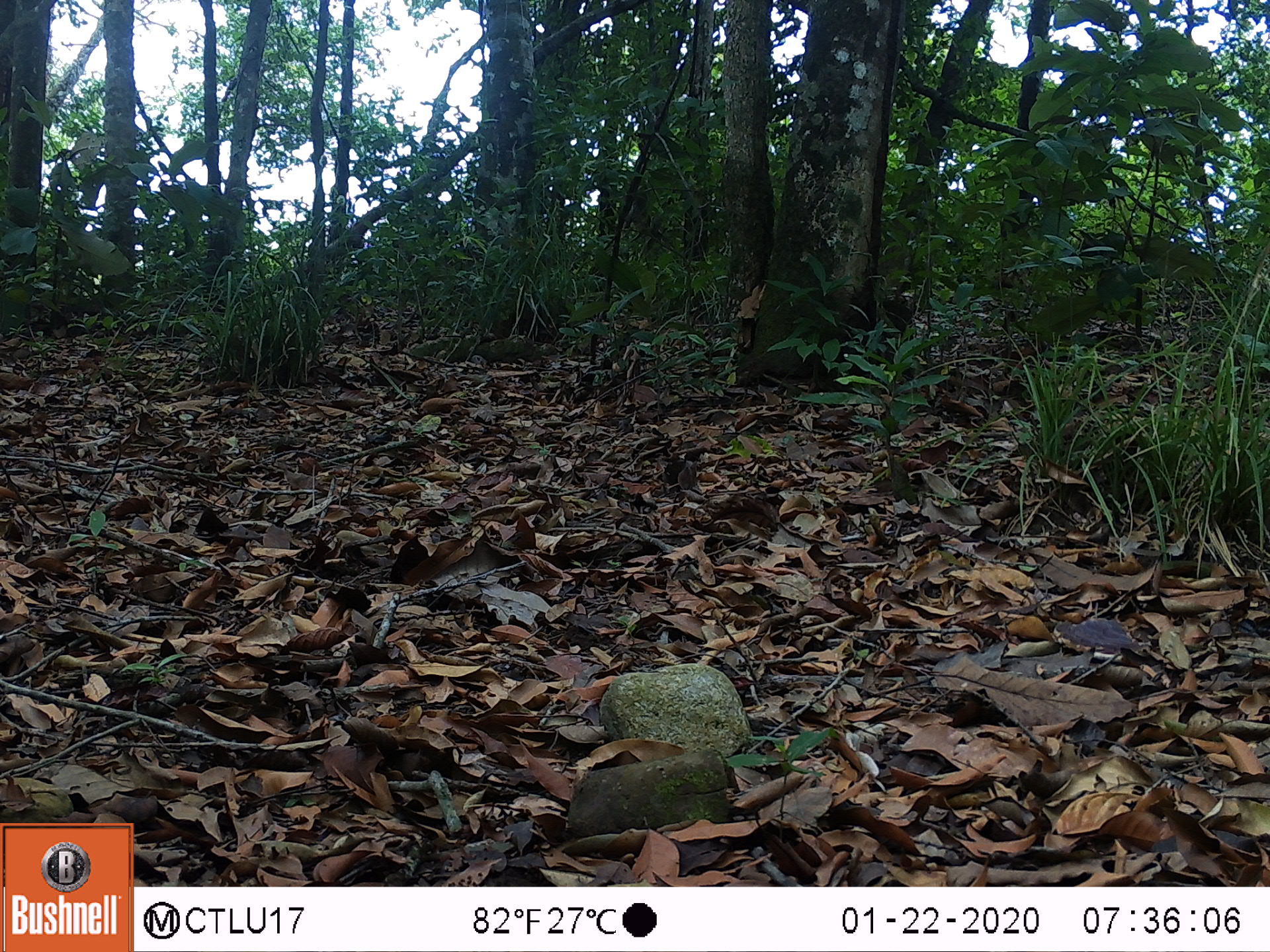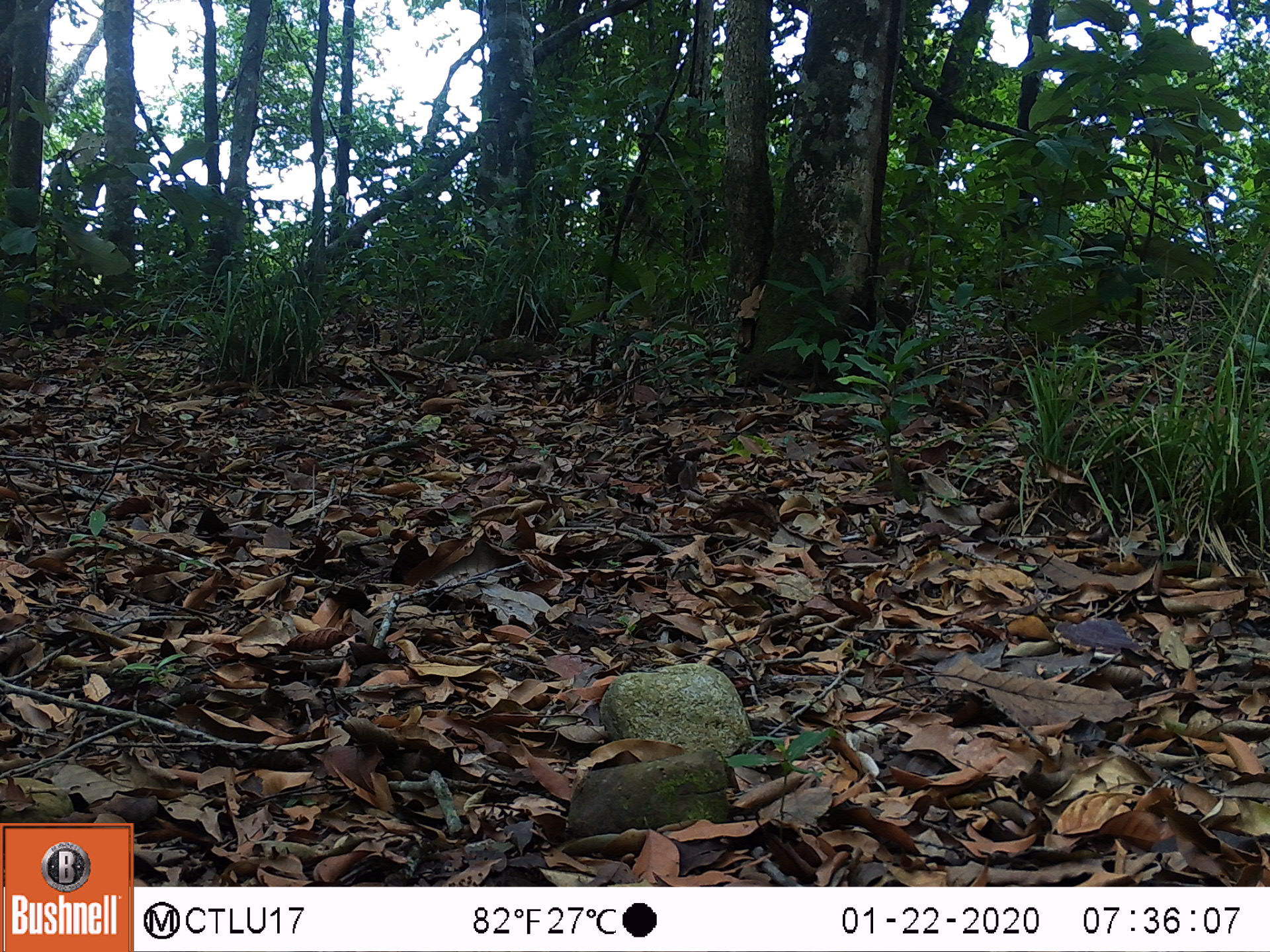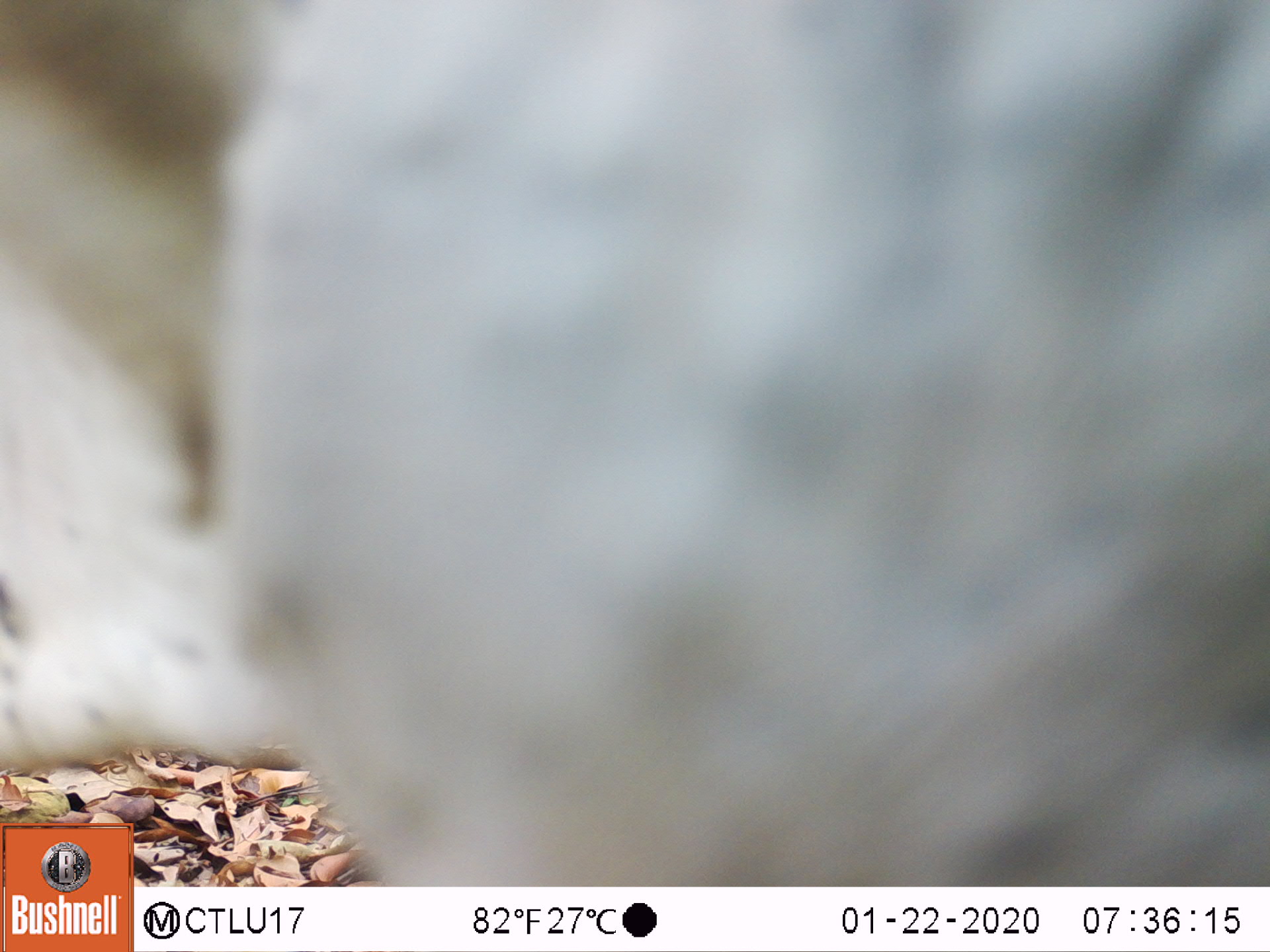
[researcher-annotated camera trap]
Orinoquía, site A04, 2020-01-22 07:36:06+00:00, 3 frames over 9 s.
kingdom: Animalia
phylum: Chordata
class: Mammalia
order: Artiodactyla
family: Bovidae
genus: Bos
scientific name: Bos taurus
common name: cow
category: cattle